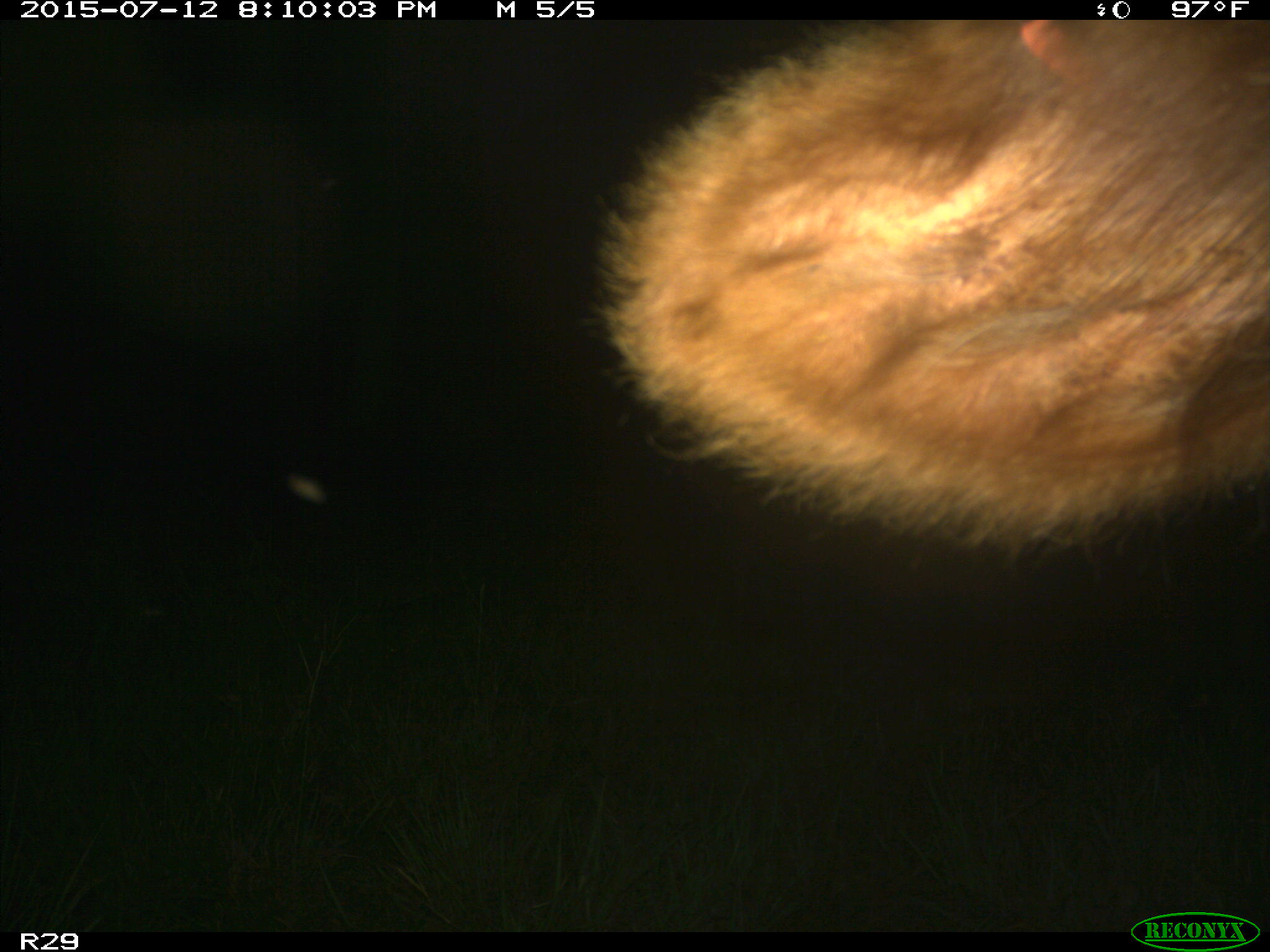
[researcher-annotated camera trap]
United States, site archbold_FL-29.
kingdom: Animalia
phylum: Chordata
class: Mammalia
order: Artiodactyla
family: Bovidae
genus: Bos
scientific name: Bos taurus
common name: domestic cow